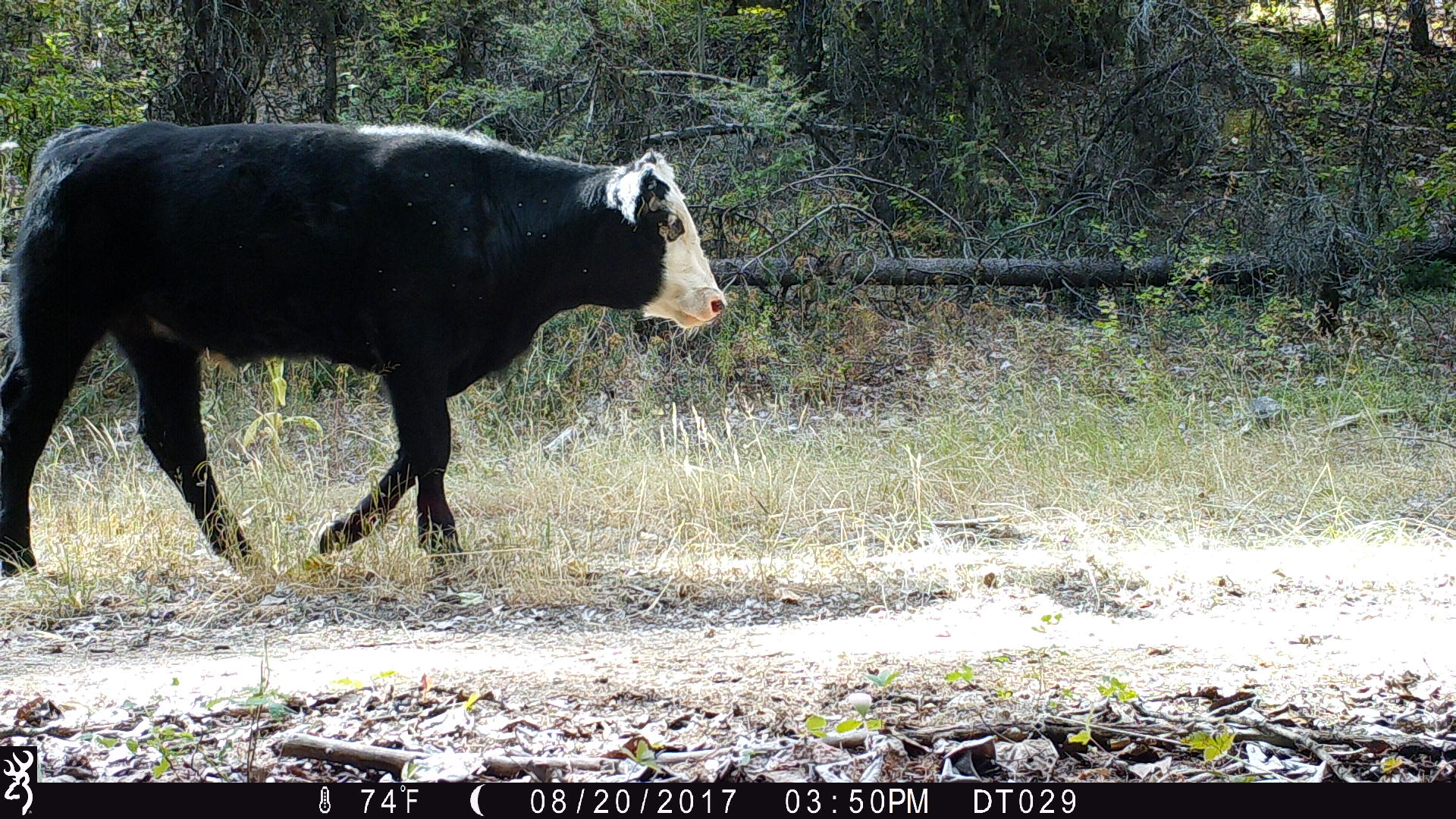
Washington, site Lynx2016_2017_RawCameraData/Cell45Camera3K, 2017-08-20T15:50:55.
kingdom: Animalia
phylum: Chordata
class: Mammalia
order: Artiodactyla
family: Bovidae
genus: Bos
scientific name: Bos taurus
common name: domestic cattle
Domestic cattle (Bos taurus). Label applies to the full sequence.